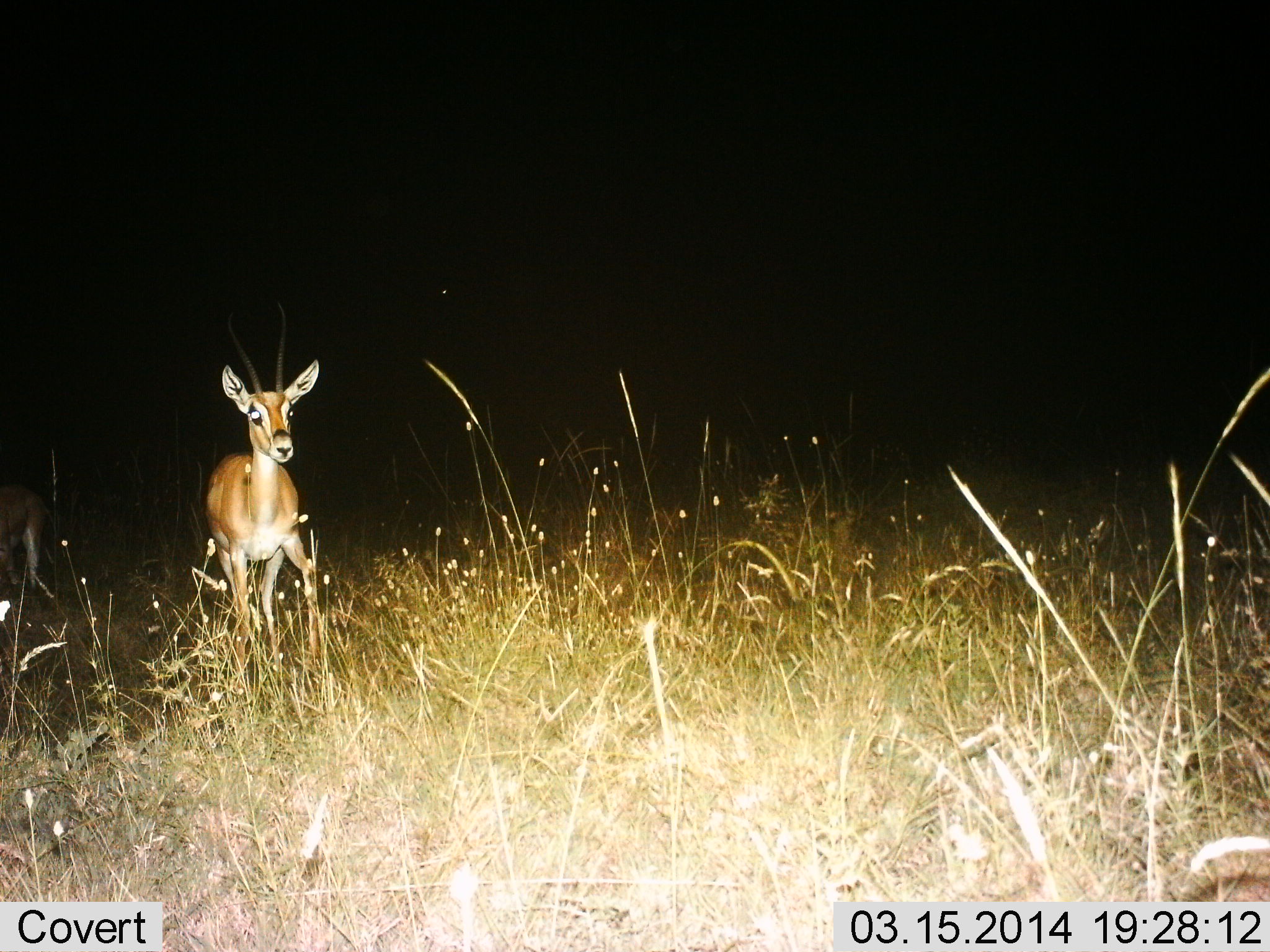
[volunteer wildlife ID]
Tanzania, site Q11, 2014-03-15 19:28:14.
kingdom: Animalia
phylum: Chordata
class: Mammalia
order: Artiodactyla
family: Bovidae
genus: Nanger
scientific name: Nanger granti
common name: grant's gazelle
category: gazellegrants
Gazellegrants (grant's gazelle) (Nanger granti), count 2. Behavior (volunteer vote fractions): standing 90%, resting 0%, moving 20%, interacting 0%. Young present (vote fraction): 0%. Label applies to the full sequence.